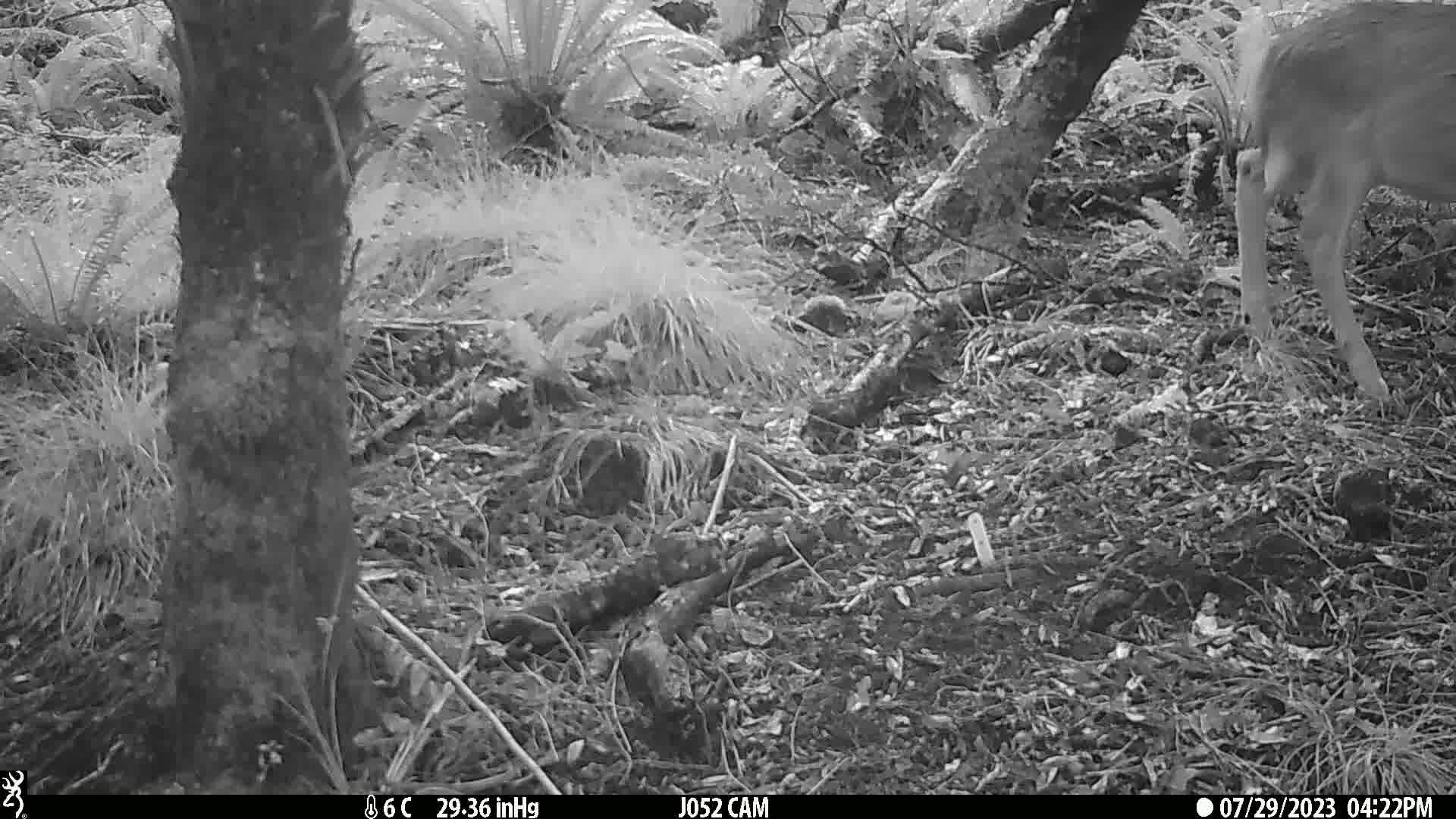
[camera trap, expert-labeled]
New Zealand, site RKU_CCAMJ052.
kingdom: Animalia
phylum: Chordata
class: Mammalia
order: Artiodactyla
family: Cervidae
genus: Odocoileus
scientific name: Odocoileus virginianus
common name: white-tailed deer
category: white tailed deer